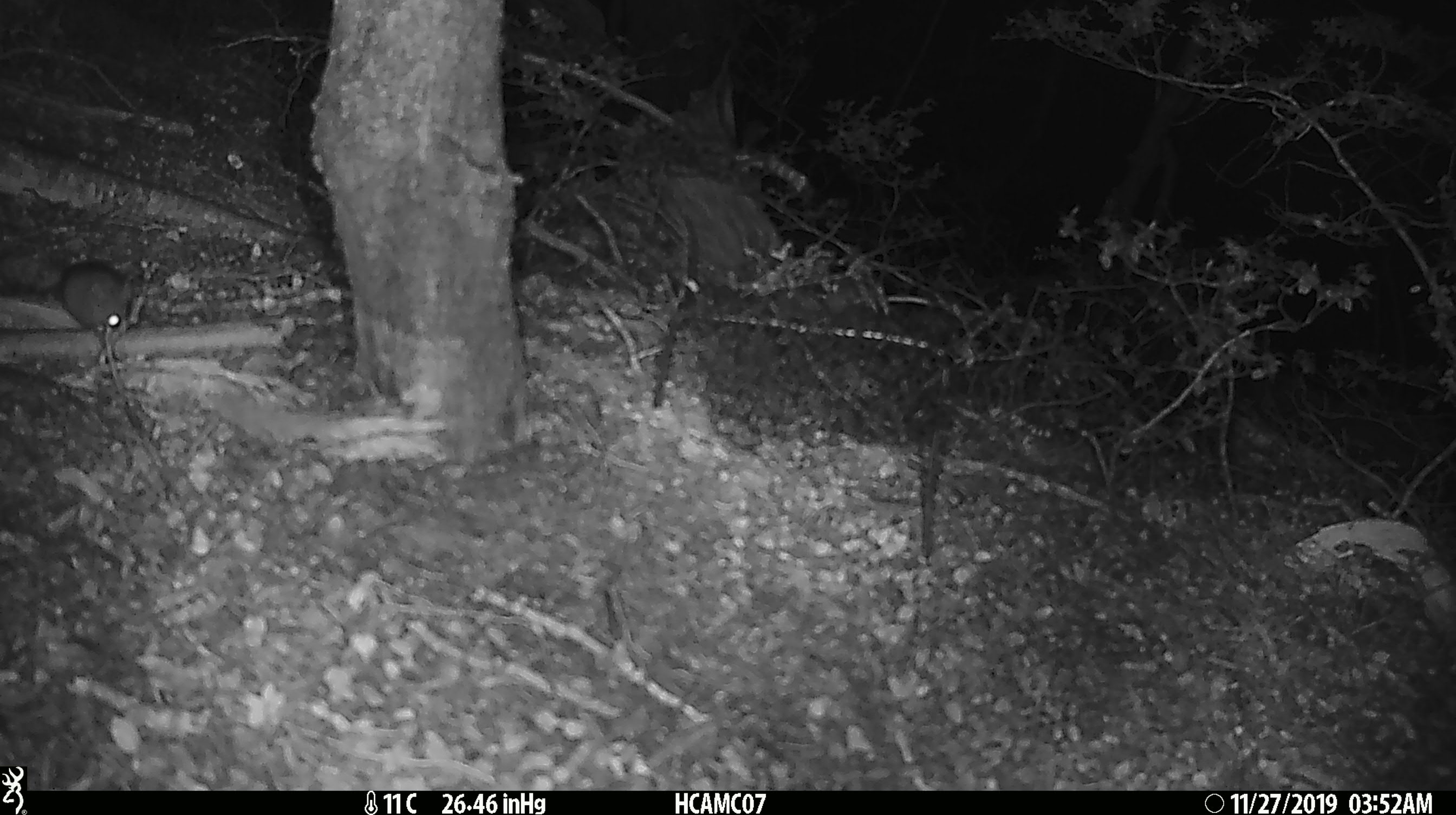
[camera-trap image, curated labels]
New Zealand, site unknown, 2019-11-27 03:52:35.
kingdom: Animalia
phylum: Chordata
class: Mammalia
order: Rodentia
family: Muridae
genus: Mus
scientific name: Mus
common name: mouse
Mouse (Mus).